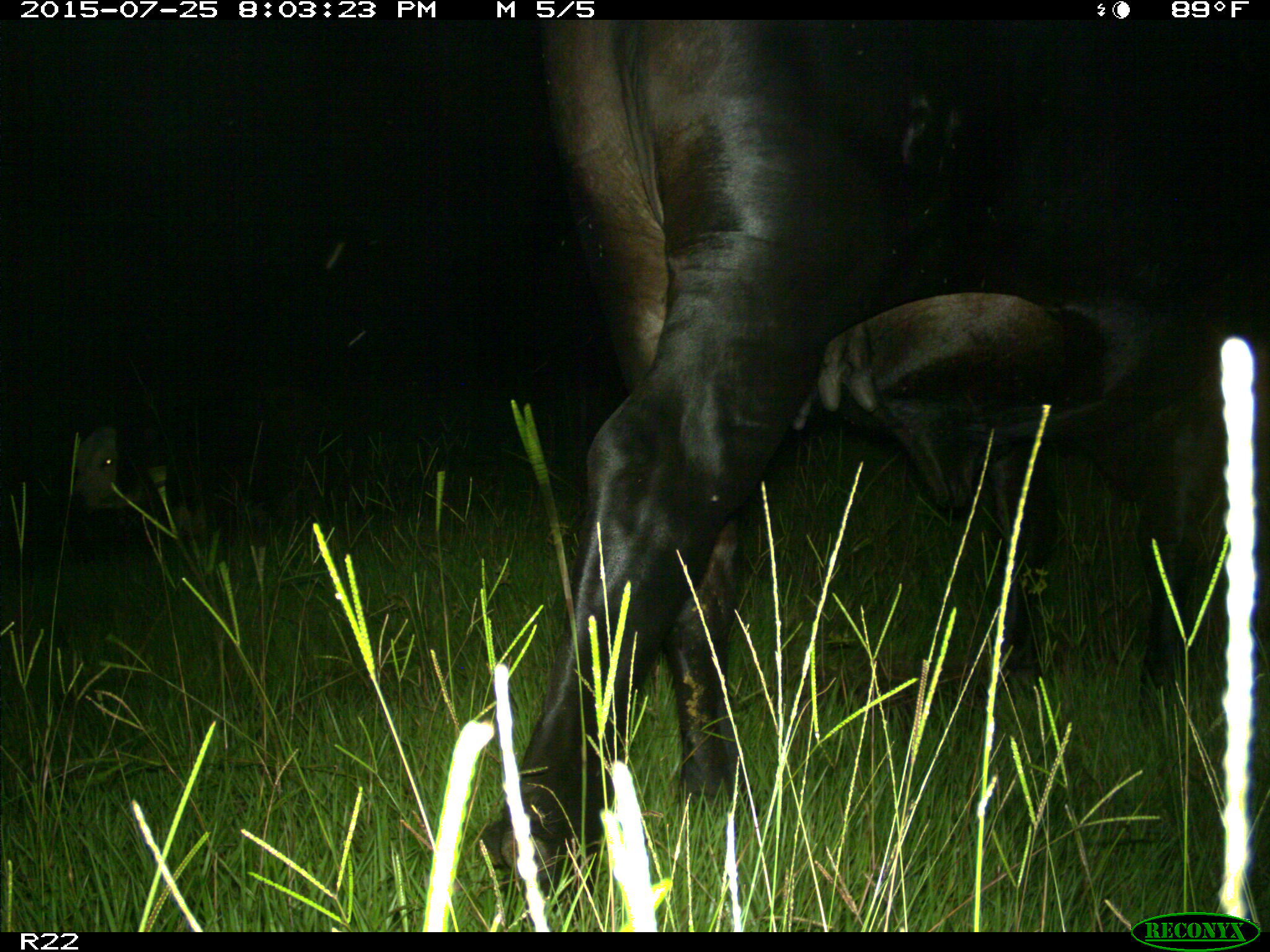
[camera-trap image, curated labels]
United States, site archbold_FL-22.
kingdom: Animalia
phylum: Chordata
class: Mammalia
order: Artiodactyla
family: Bovidae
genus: Bos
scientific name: Bos taurus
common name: domestic cow